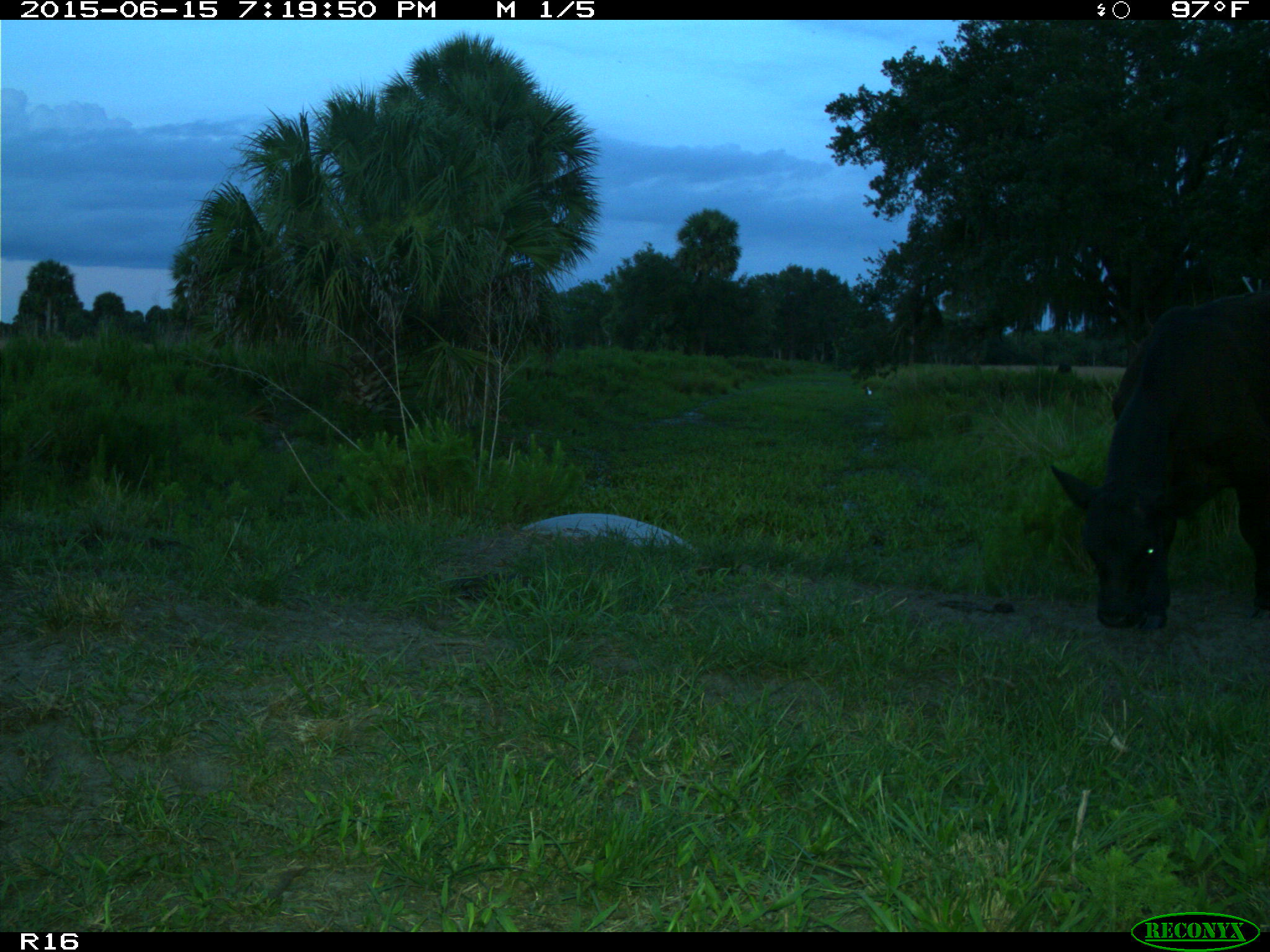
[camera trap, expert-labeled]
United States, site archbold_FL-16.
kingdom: Animalia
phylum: Chordata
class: Mammalia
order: Artiodactyla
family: Bovidae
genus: Bos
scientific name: Bos taurus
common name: domestic cow